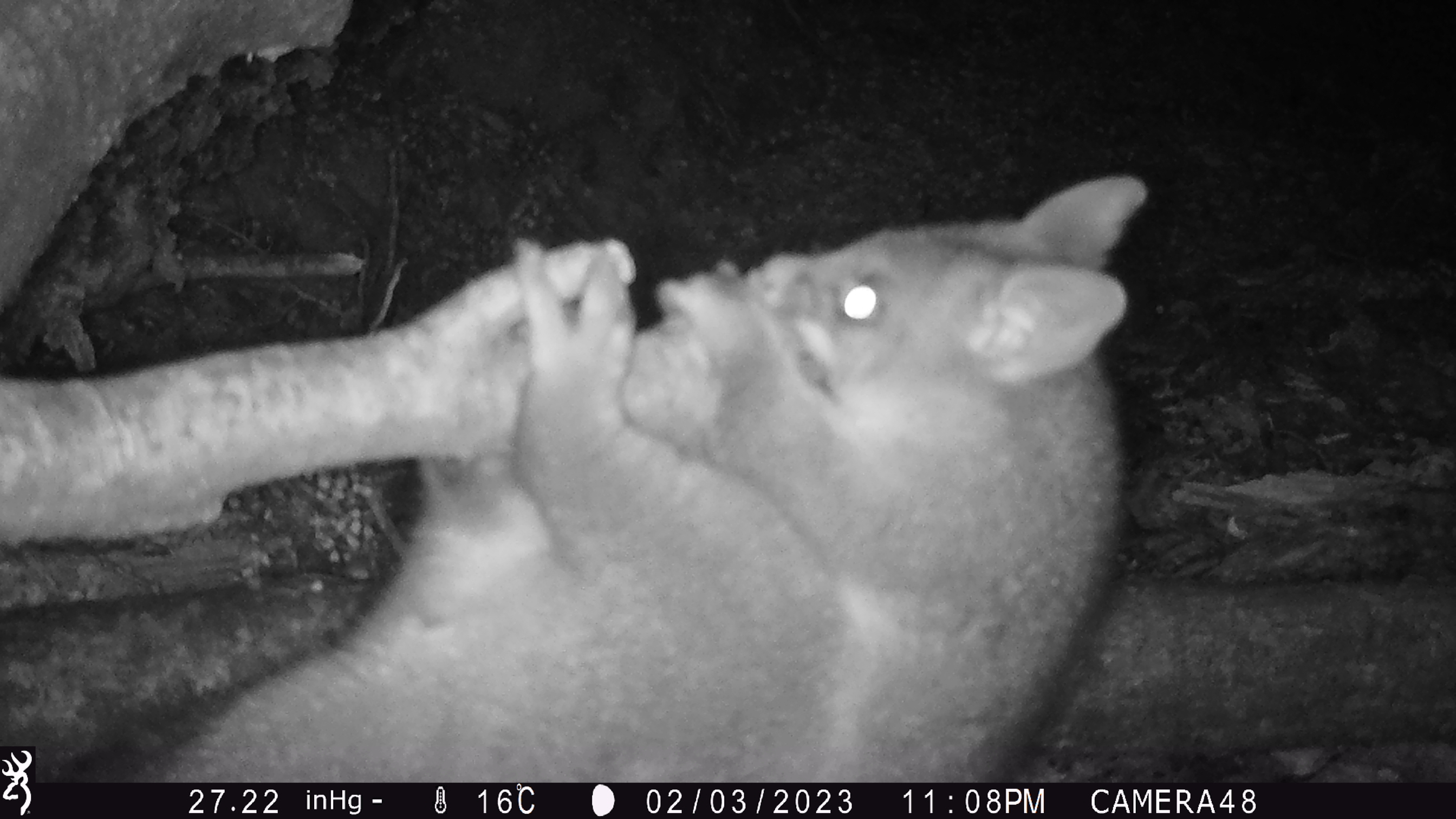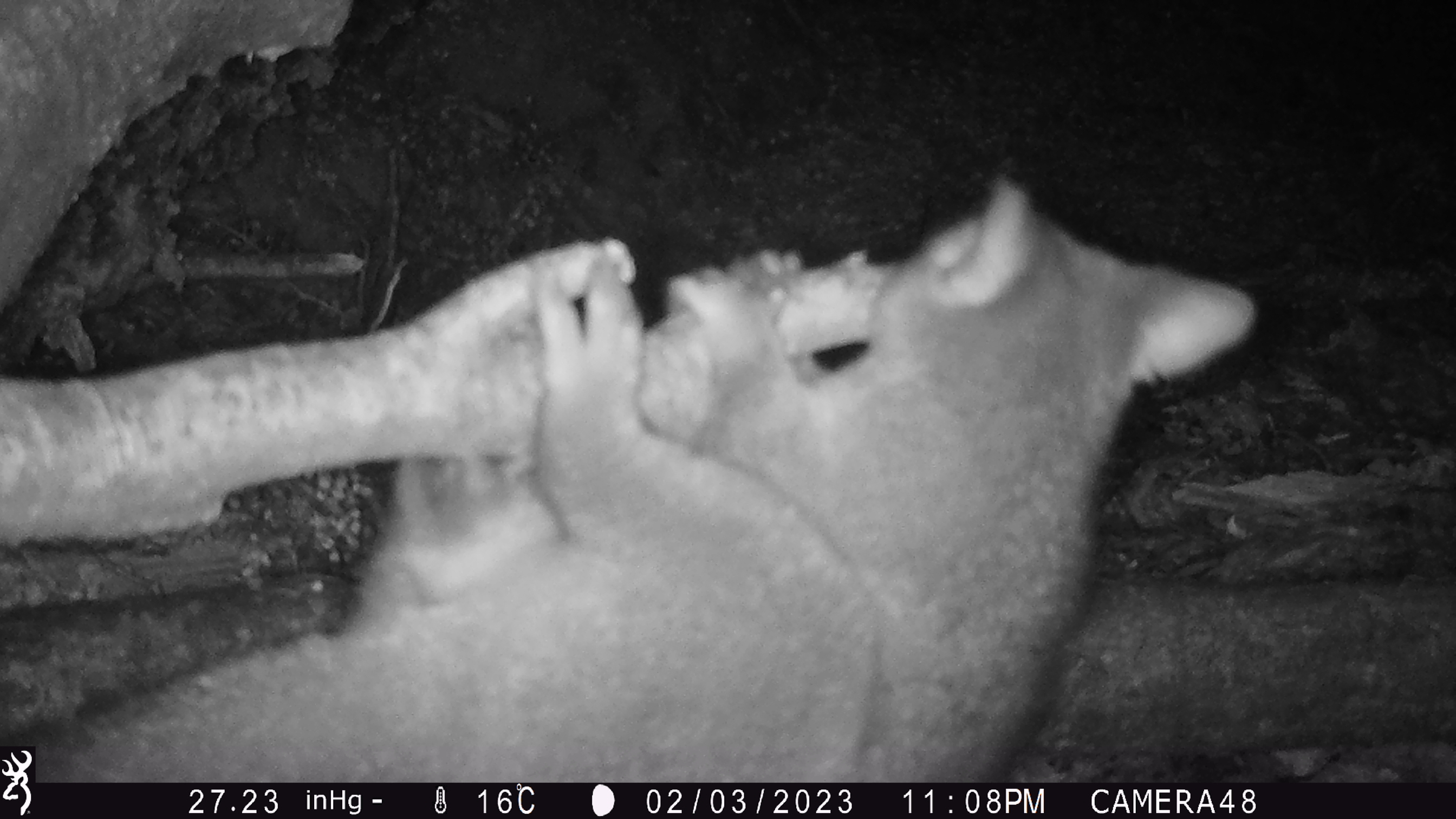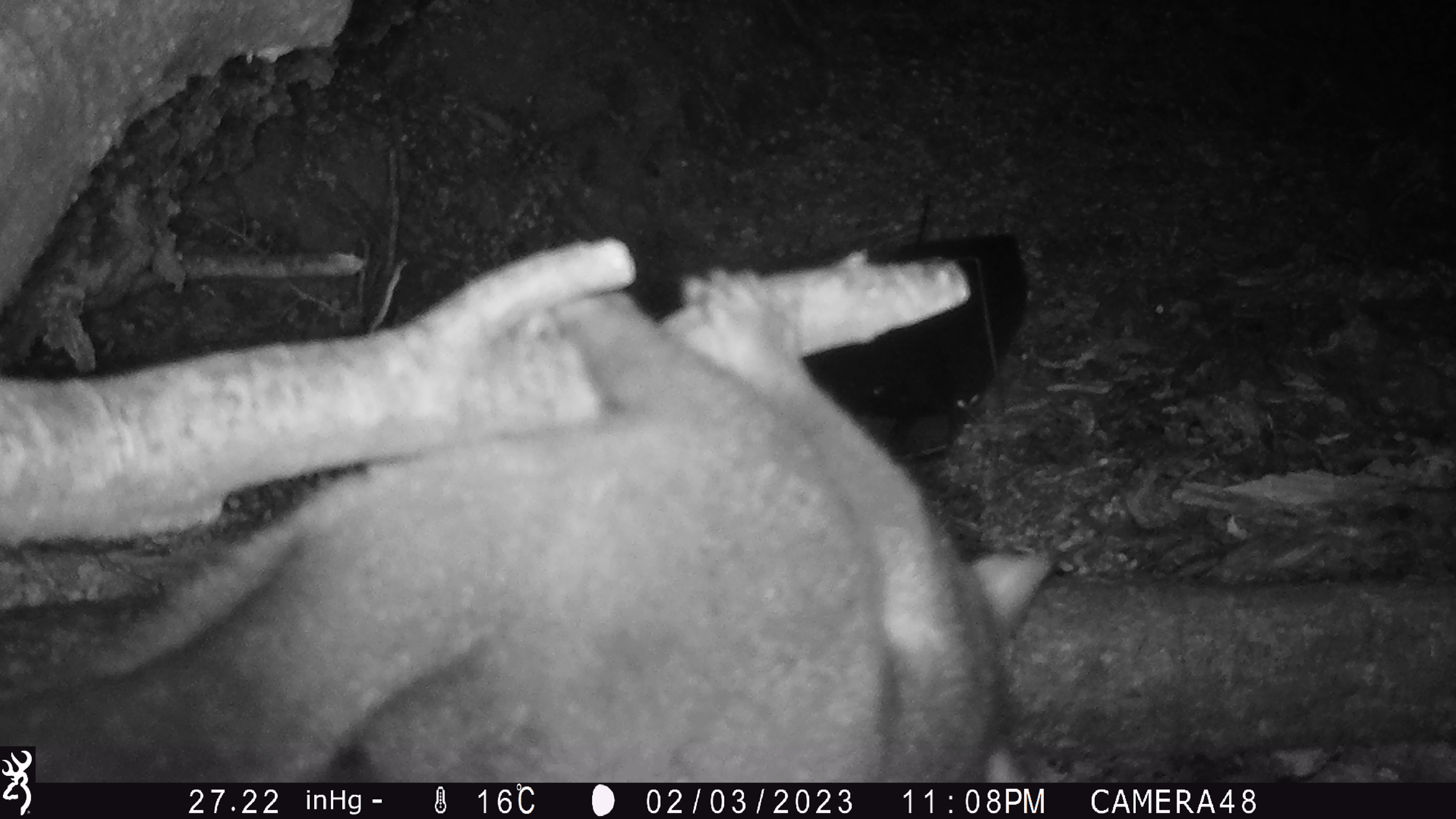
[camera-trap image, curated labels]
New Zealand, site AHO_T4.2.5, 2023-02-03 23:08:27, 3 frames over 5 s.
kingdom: Animalia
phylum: Chordata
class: Mammalia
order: Carnivora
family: Mustelidae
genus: Mustela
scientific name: Mustela erminea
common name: stoat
Stoat (Mustela erminea).